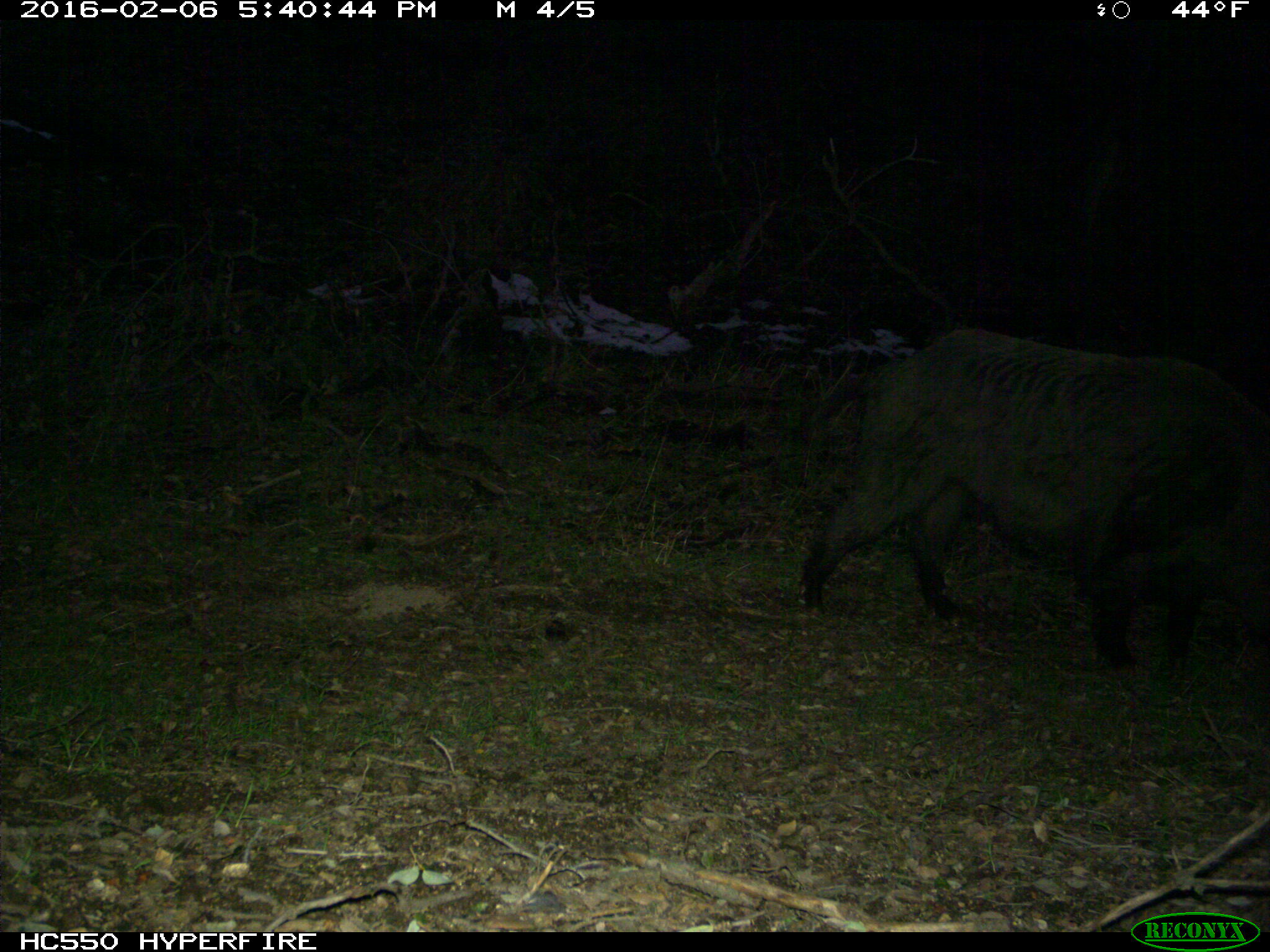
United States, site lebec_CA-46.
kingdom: Animalia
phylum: Chordata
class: Mammalia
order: Artiodactyla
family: Suidae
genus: Sus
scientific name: Sus scrofa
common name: wild boar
Sus scrofa (wild boar).